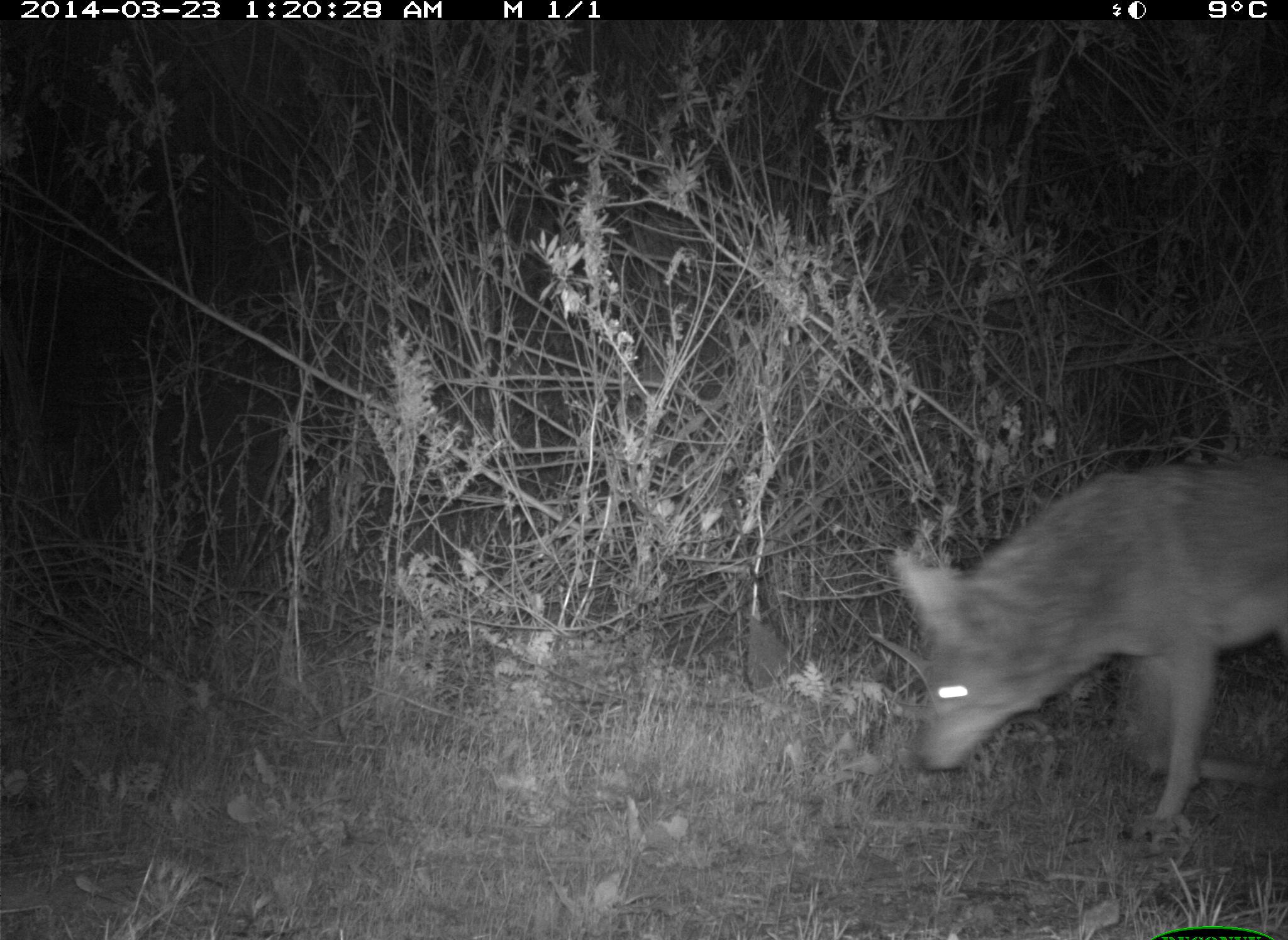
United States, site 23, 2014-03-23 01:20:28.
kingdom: Animalia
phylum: Chordata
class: Mammalia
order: Carnivora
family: Canidae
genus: Canis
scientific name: Canis latrans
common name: coyote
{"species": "coyote (Canis latrans)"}